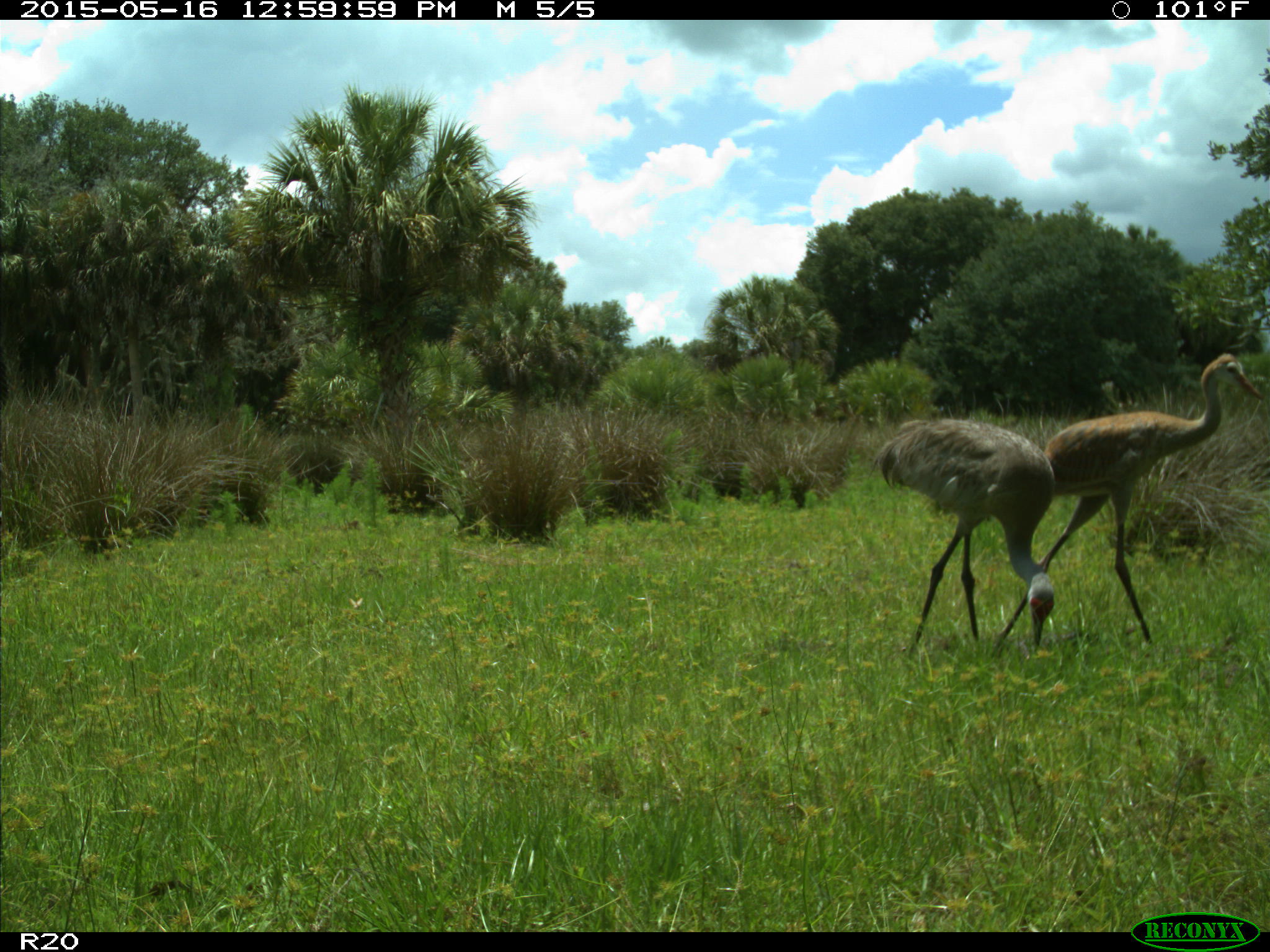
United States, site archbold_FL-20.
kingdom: Animalia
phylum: Chordata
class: Aves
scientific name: Aves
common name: birds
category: unidentified bird